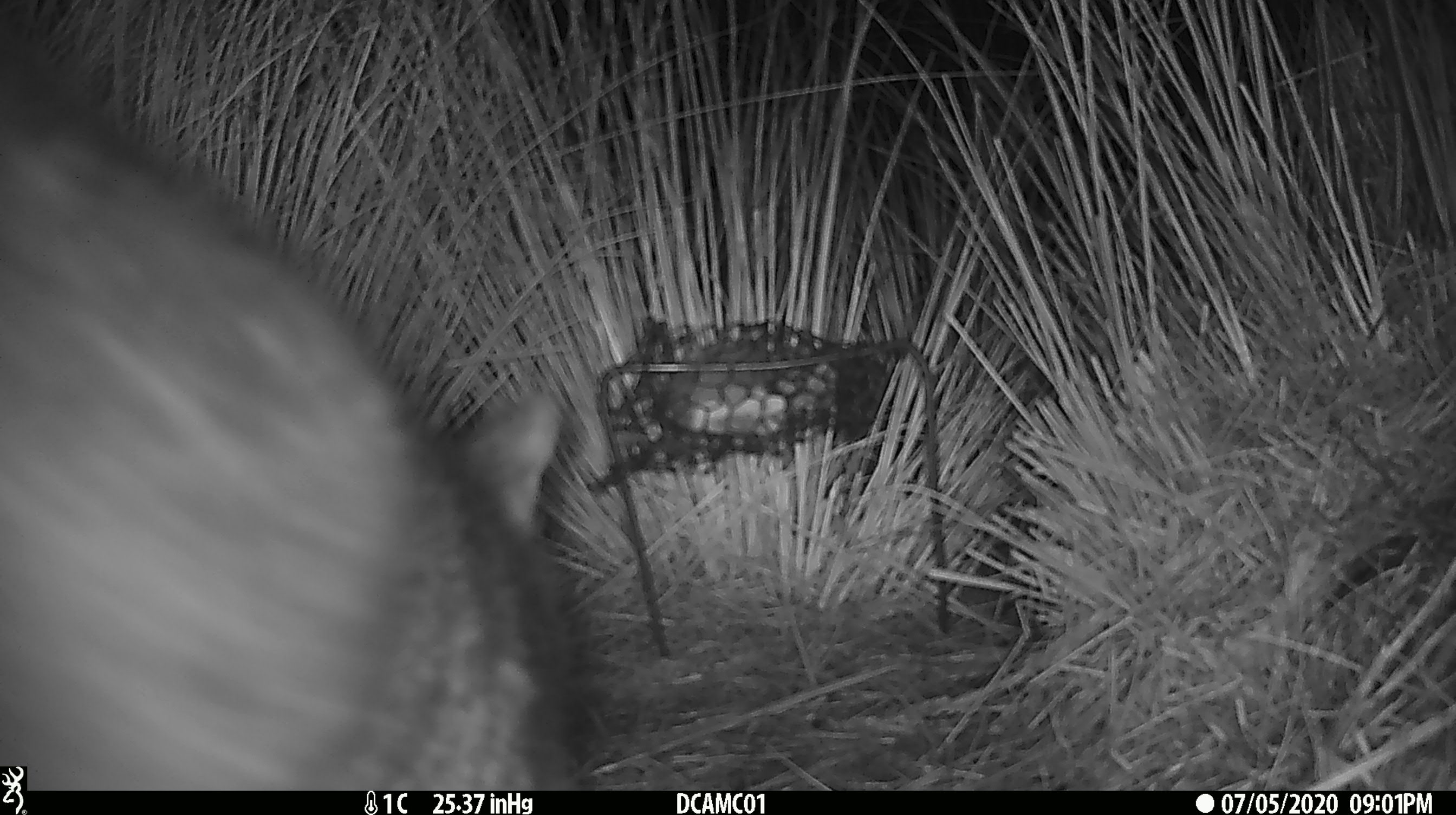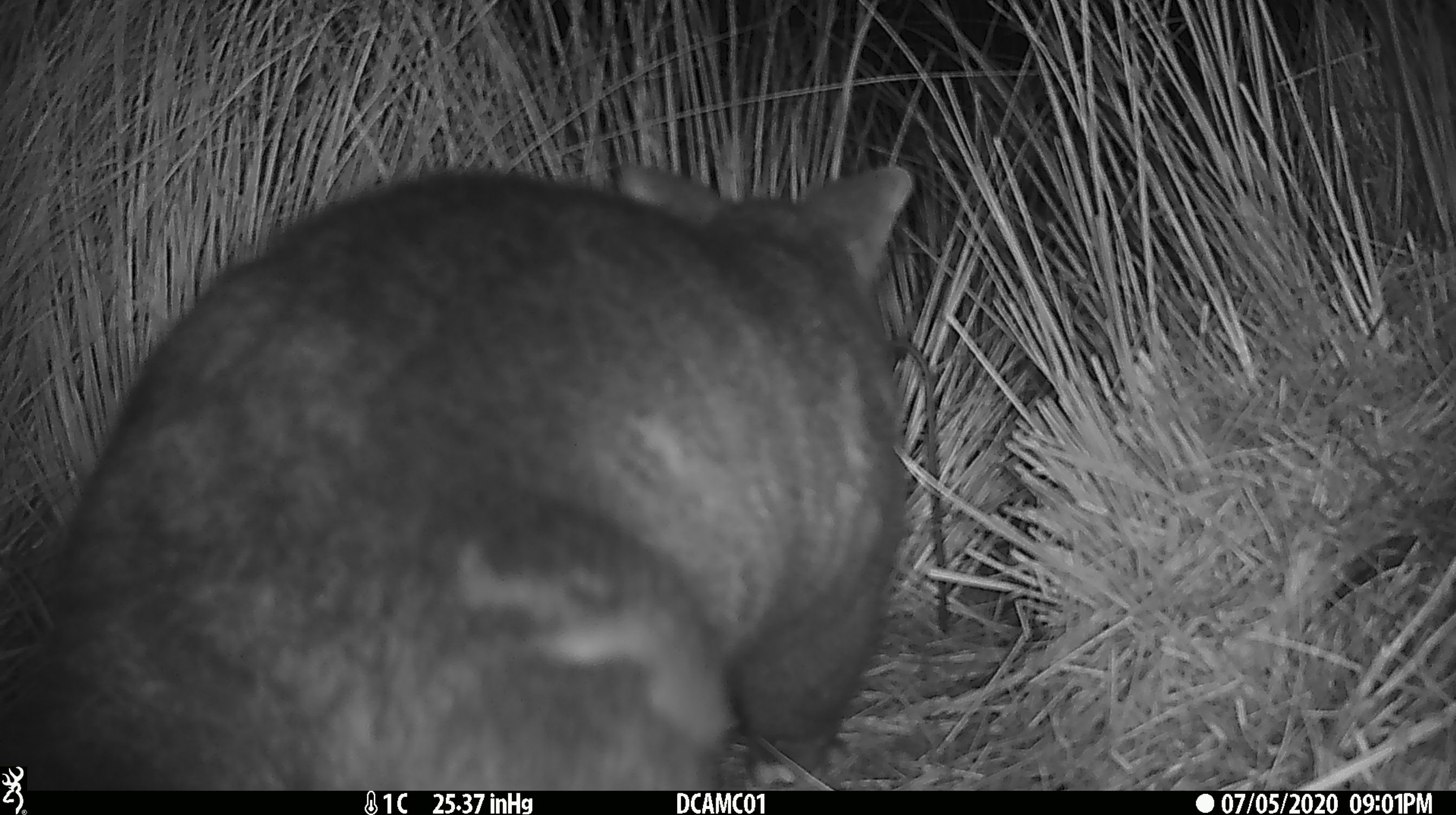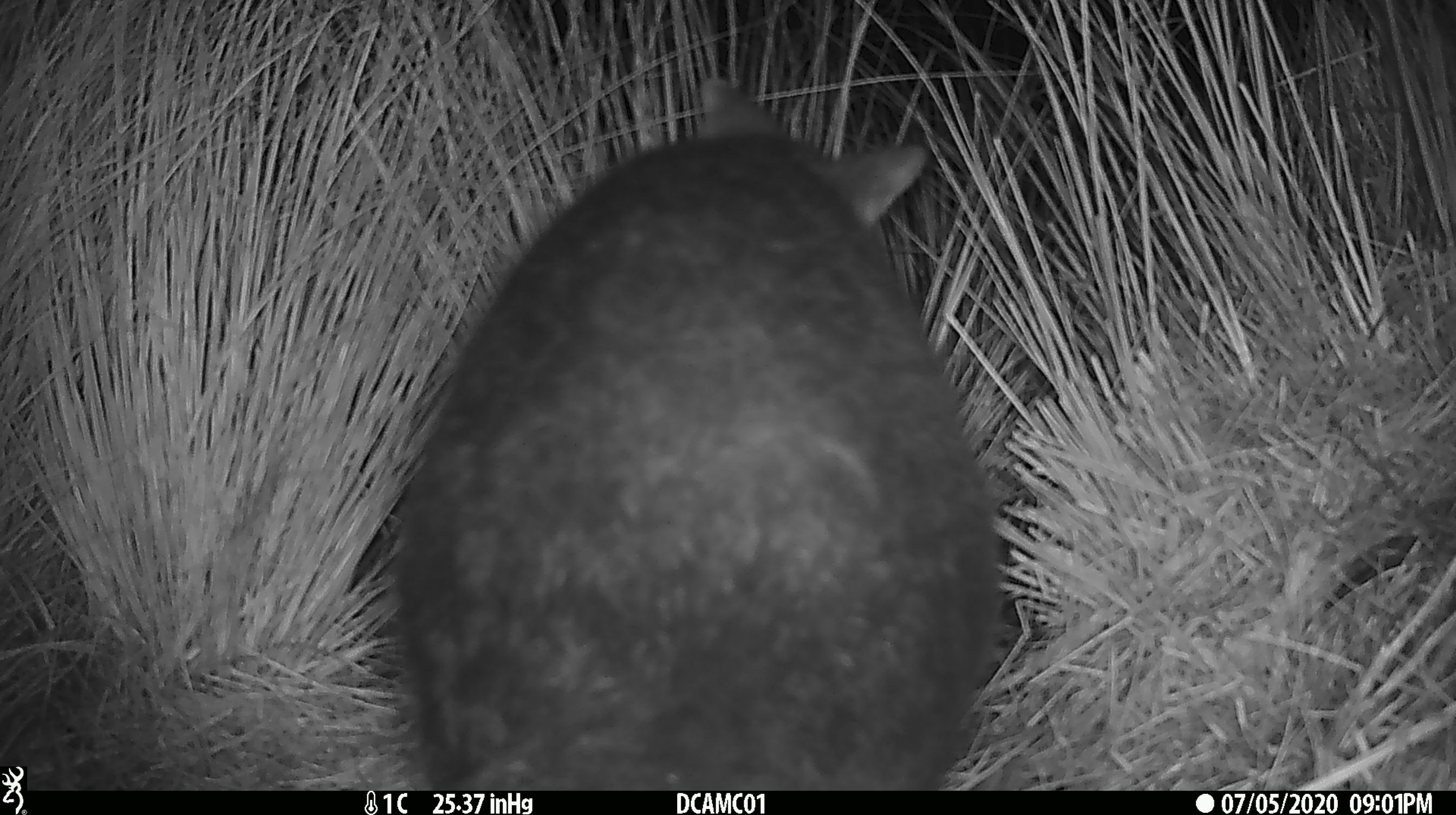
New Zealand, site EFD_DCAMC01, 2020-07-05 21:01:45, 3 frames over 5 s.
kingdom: Animalia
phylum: Chordata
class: Mammalia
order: Diprotodontia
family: Phalangeridae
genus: Trichosurus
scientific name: Trichosurus vulpecula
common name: common brushtail possum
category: possum